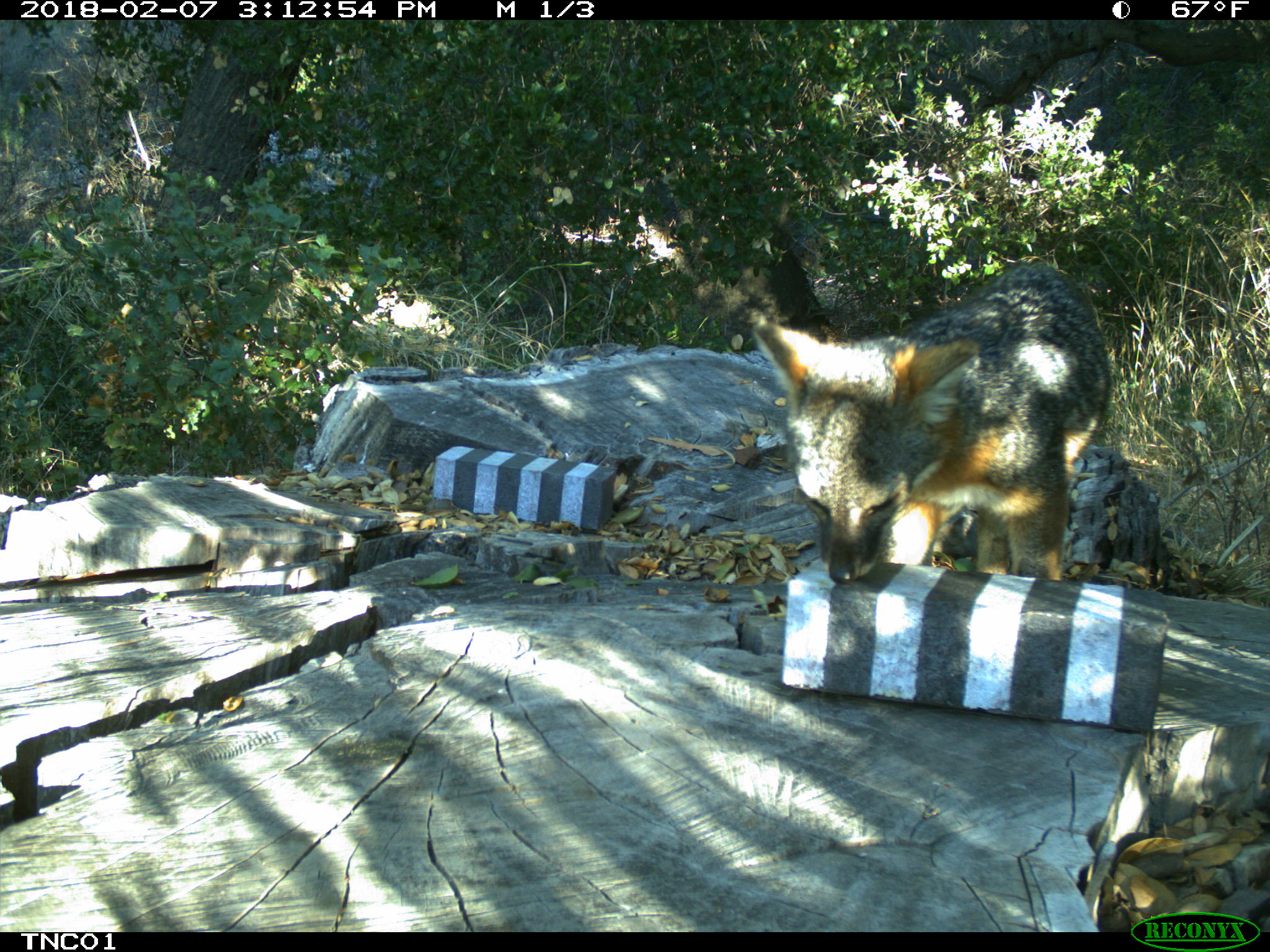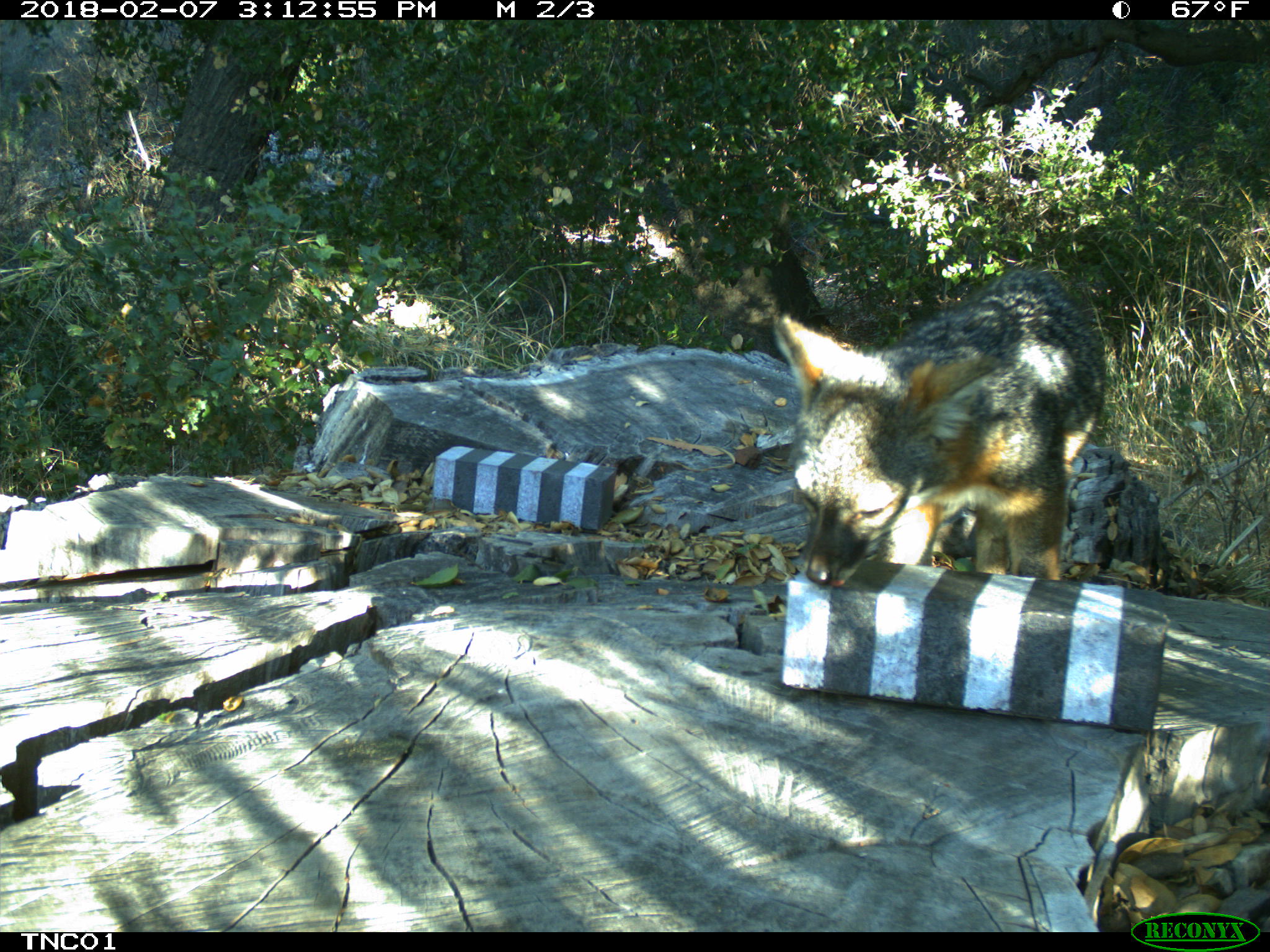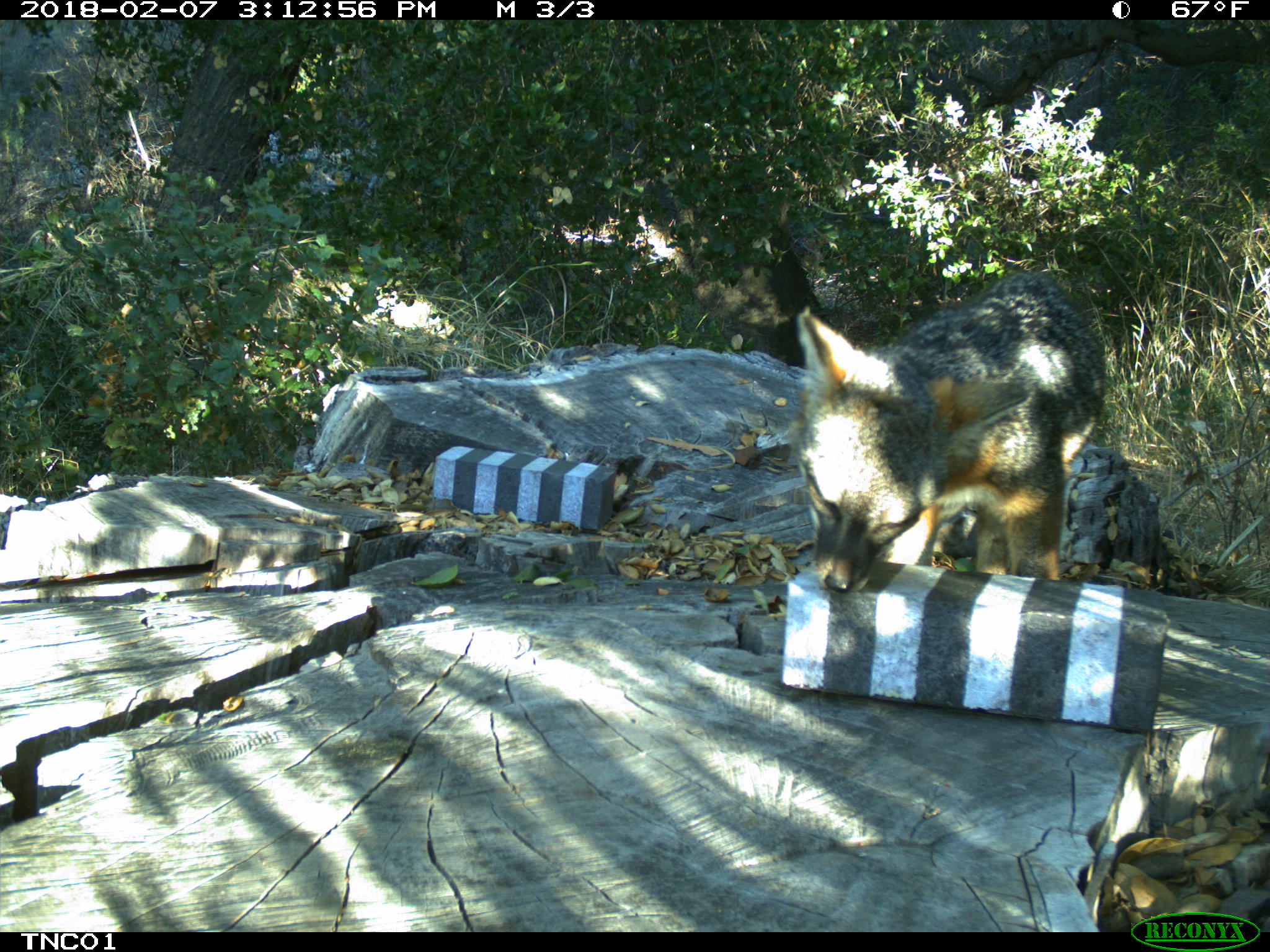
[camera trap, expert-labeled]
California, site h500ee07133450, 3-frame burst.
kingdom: Animalia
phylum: Chordata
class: Mammalia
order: Carnivora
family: Canidae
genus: Urocyon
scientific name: Urocyon littoralis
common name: island fox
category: fox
Fox (island fox) (Urocyon littoralis).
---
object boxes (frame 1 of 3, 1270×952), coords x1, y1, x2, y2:
fox: 752, 261, 1110, 581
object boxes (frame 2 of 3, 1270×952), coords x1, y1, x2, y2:
fox: 771, 267, 1103, 587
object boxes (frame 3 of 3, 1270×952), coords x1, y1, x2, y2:
fox: 796, 269, 1107, 593